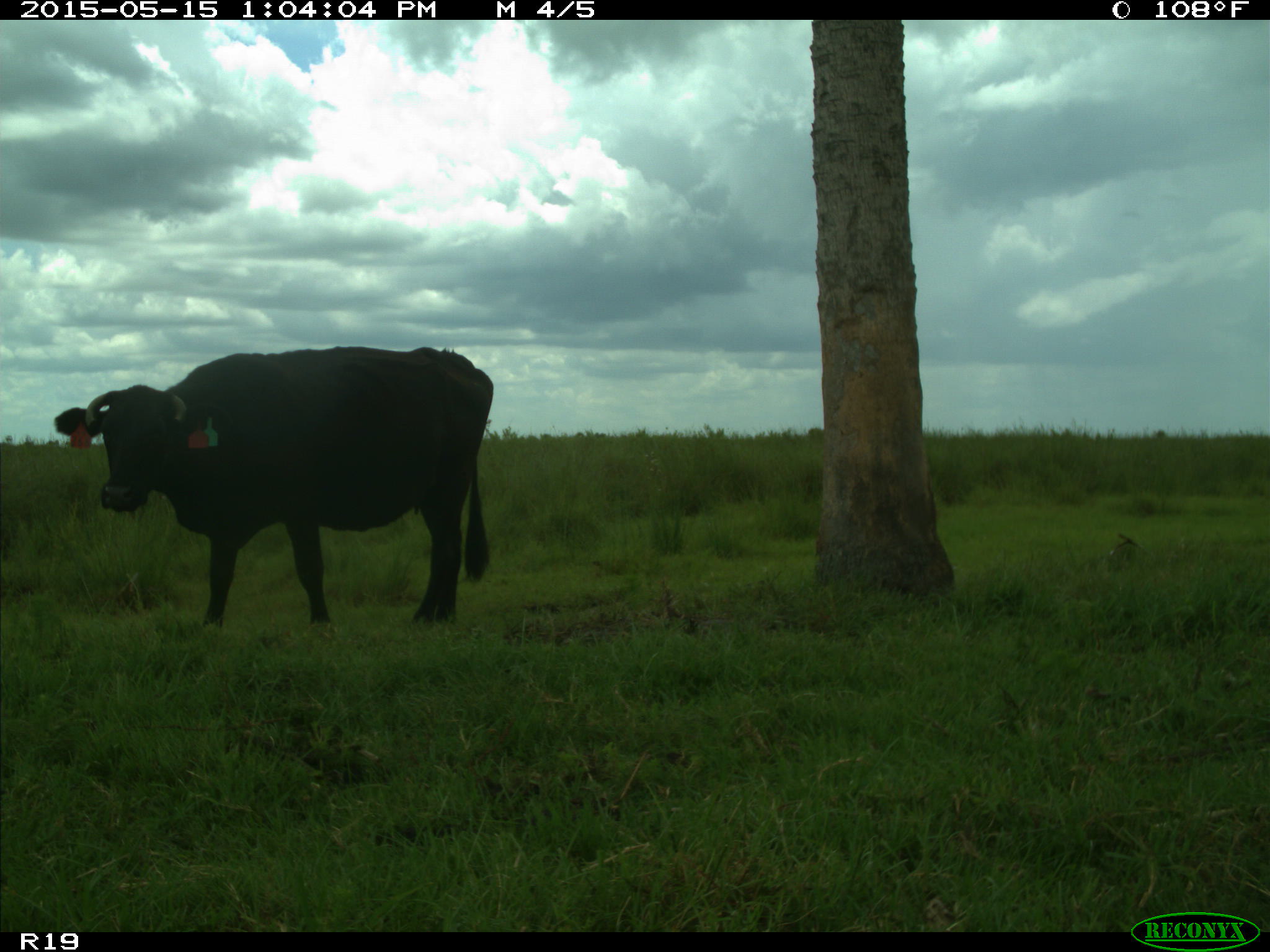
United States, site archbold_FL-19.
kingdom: Animalia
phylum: Chordata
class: Mammalia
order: Artiodactyla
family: Bovidae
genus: Bos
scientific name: Bos taurus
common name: domestic cow